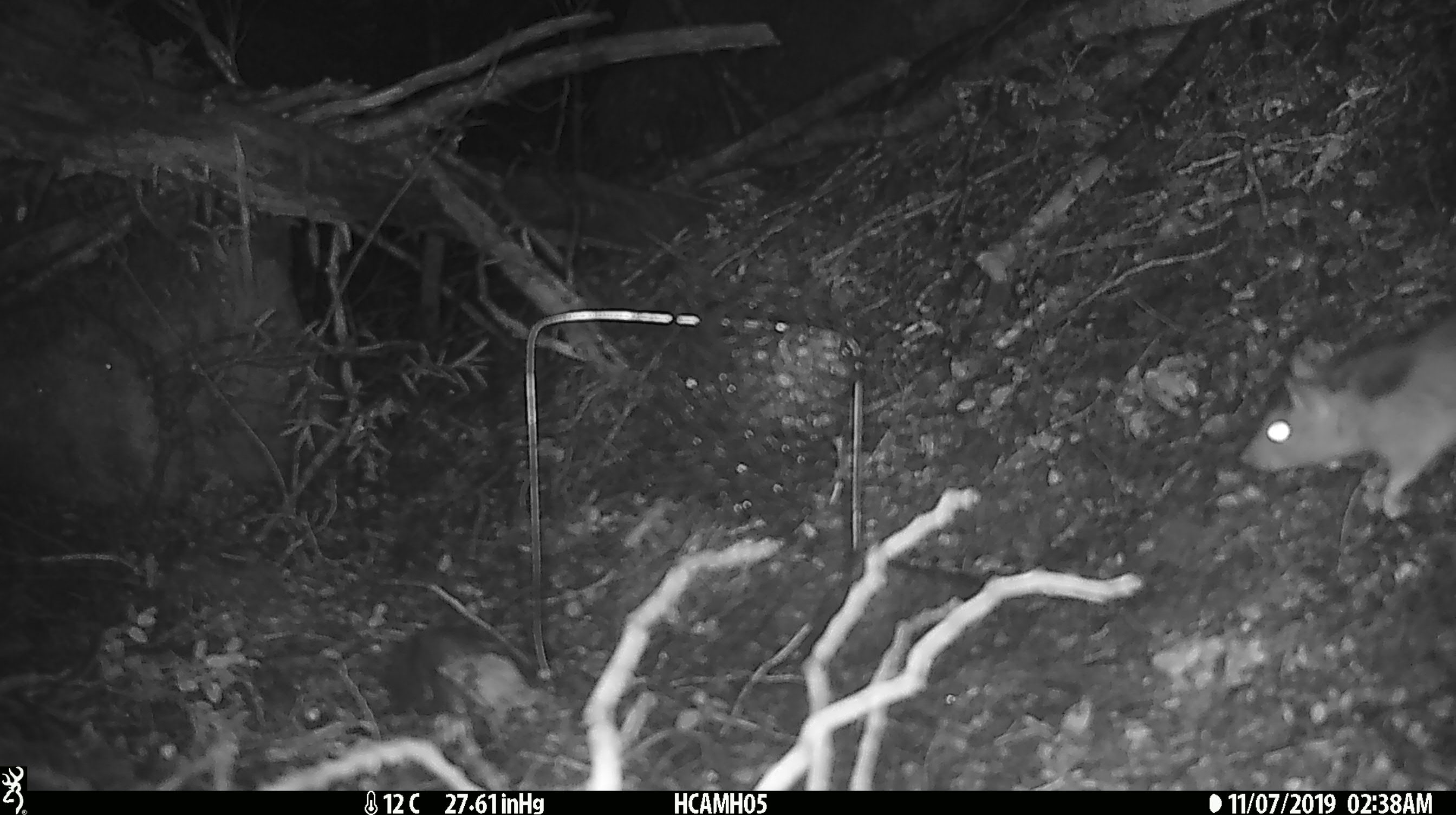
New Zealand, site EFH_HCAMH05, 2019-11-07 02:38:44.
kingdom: Animalia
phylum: Chordata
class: Mammalia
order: Rodentia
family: Muridae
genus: Rattus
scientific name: Rattus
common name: rat